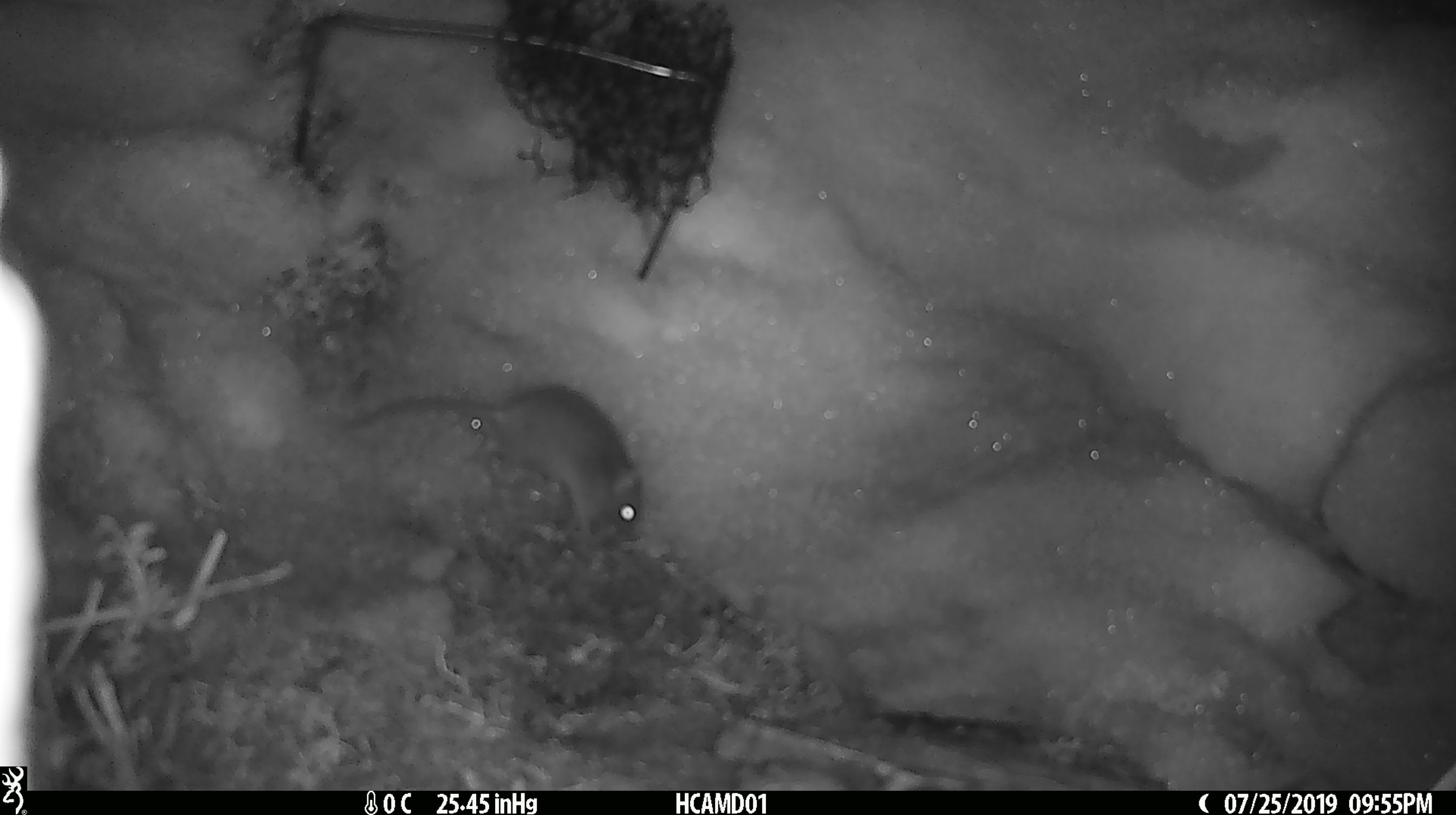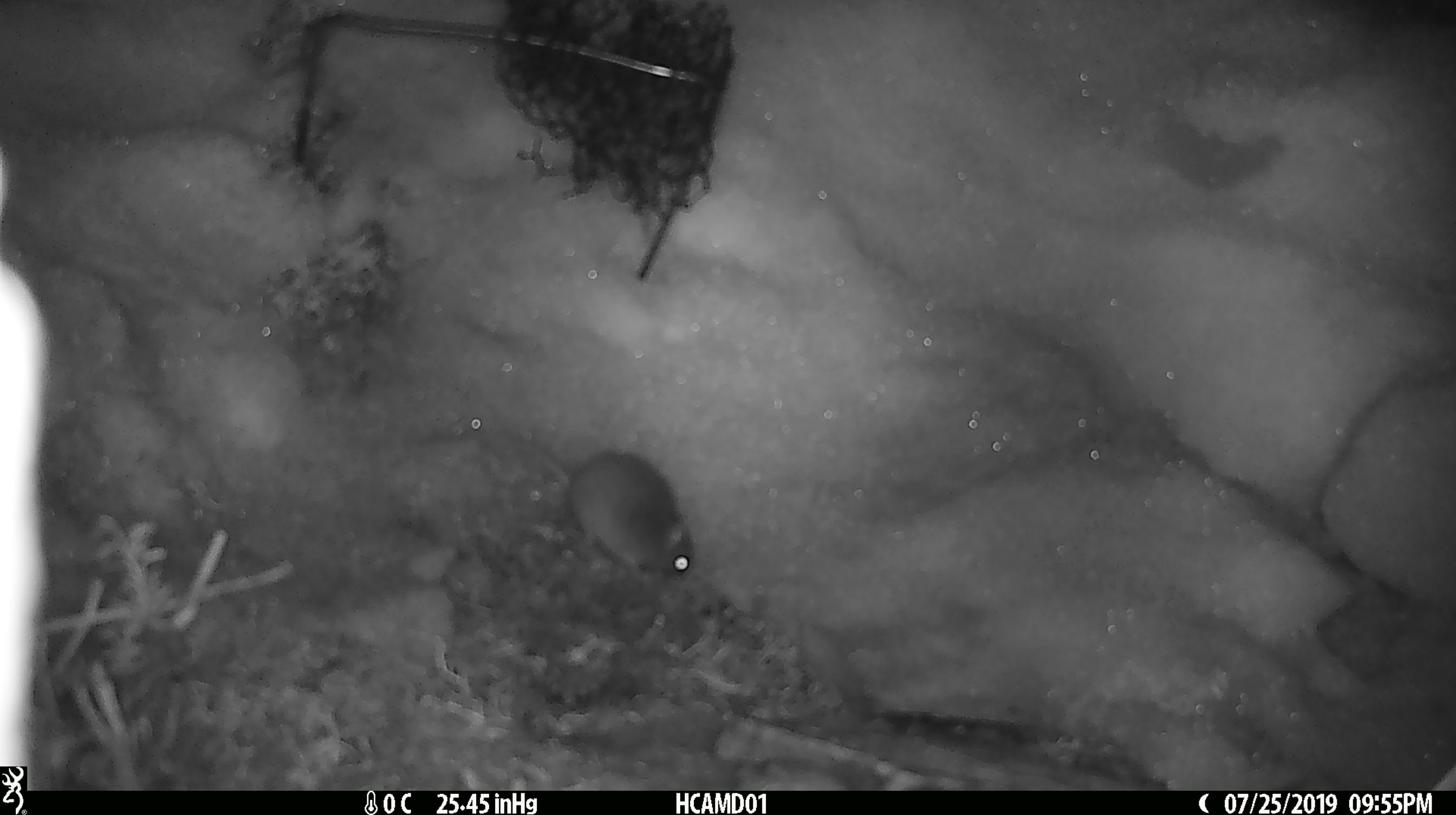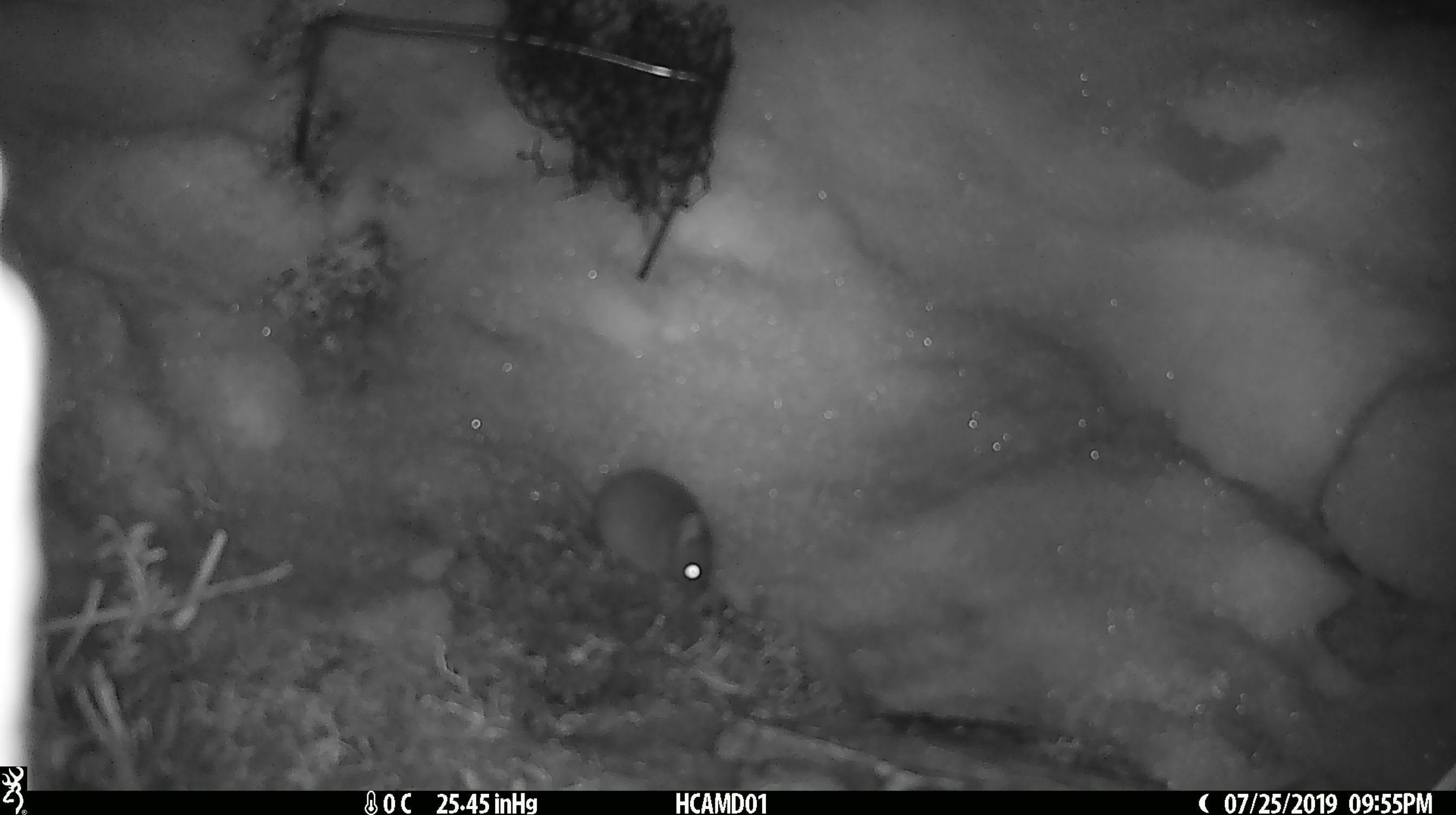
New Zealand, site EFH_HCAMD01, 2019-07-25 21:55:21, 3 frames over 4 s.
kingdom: Animalia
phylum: Chordata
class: Mammalia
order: Rodentia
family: Muridae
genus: Mus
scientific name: Mus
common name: mouse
Mouse (Mus).